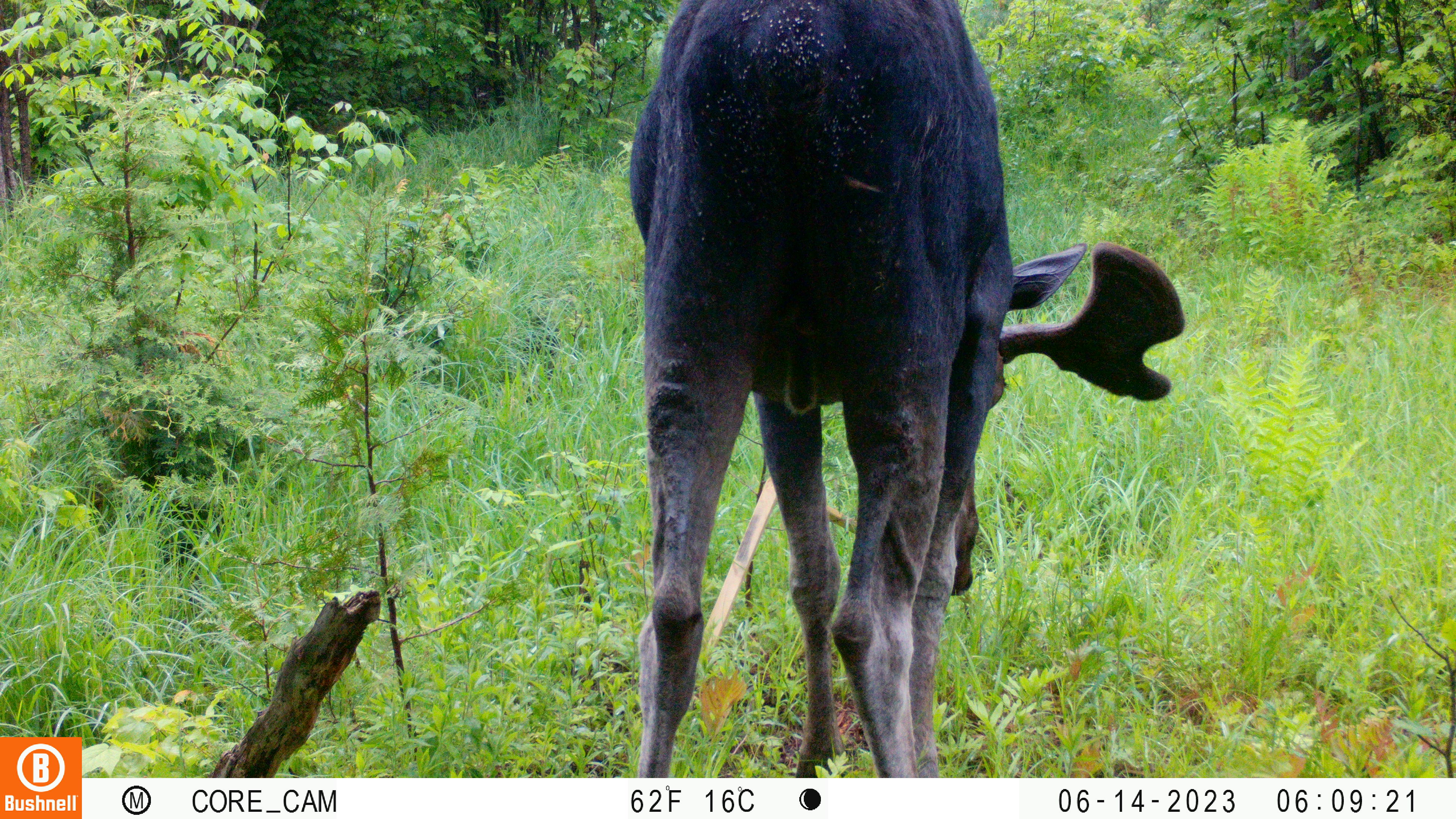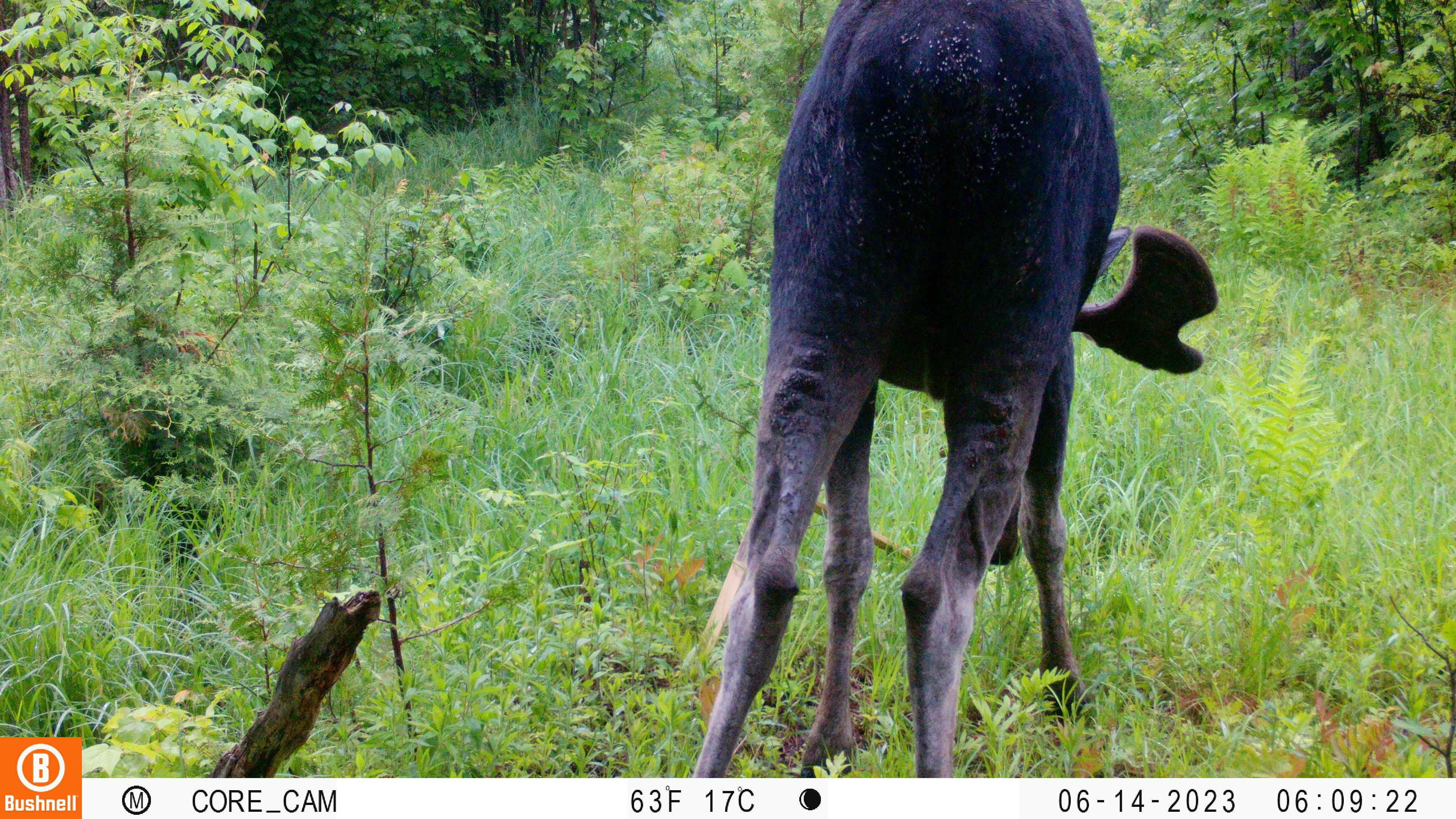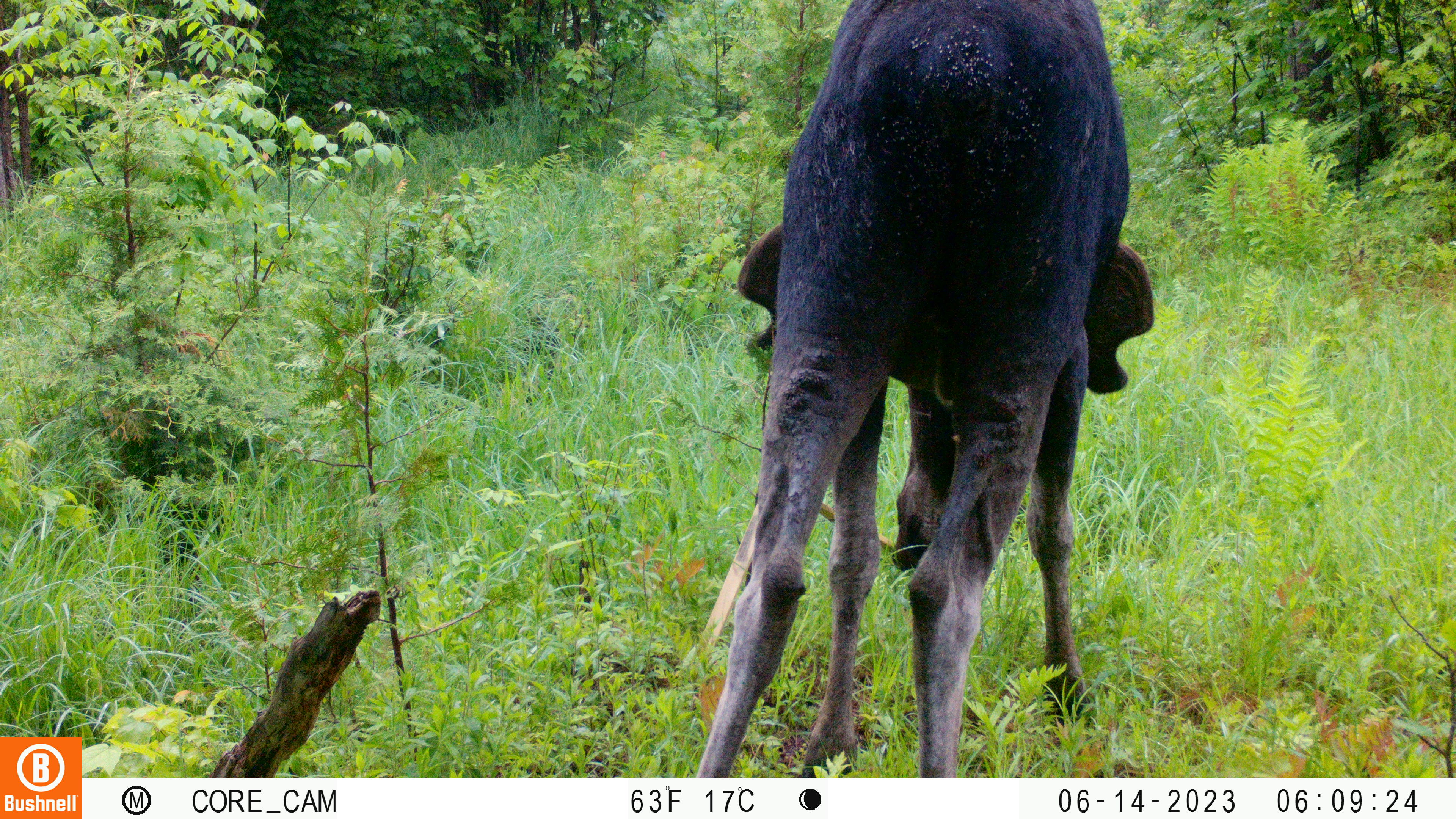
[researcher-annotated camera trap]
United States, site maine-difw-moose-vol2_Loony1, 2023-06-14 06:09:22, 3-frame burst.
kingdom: Animalia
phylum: Chordata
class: Mammalia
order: Artiodactyla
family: Cervidae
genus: Alces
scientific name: Alces alces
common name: moose